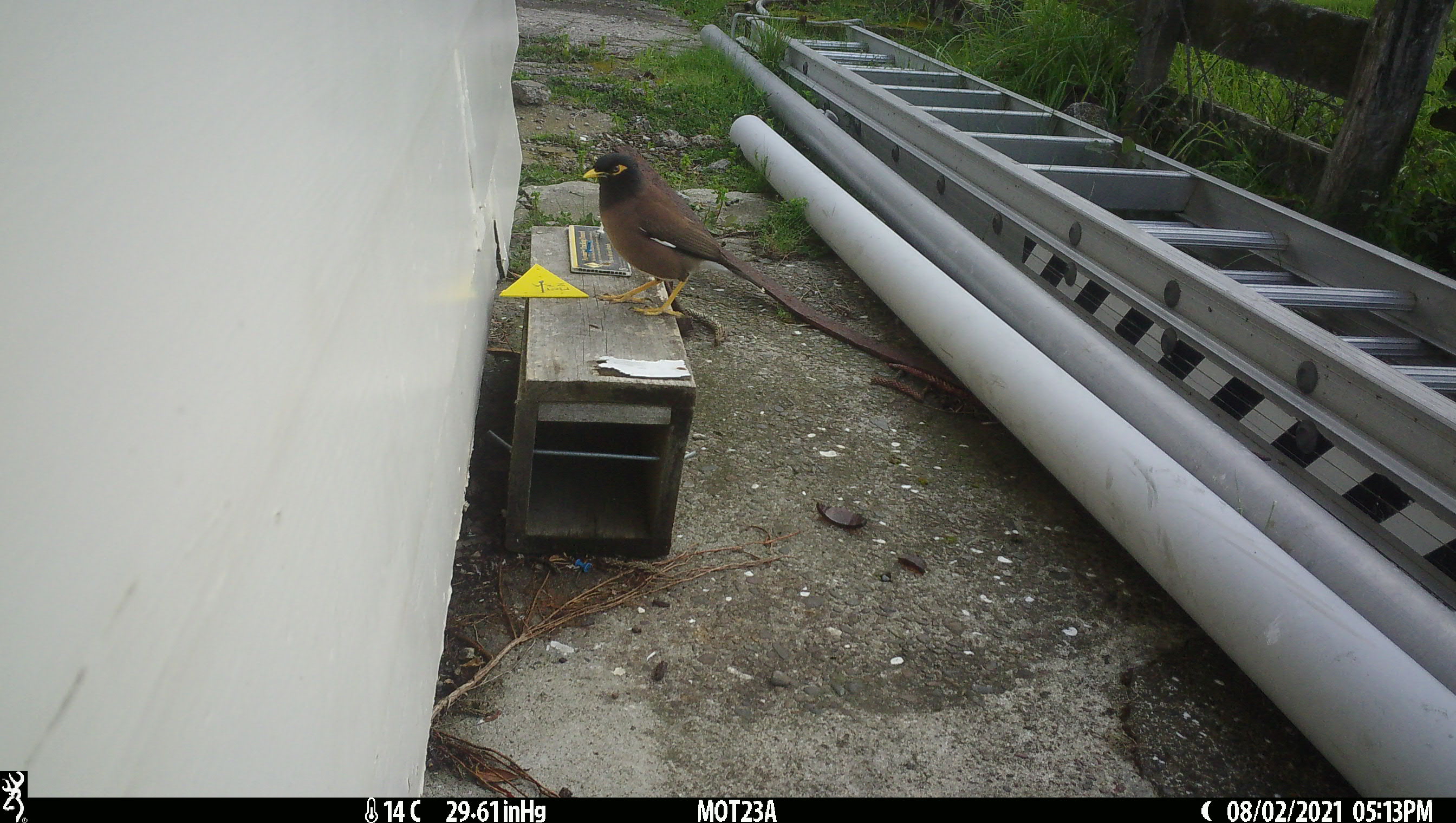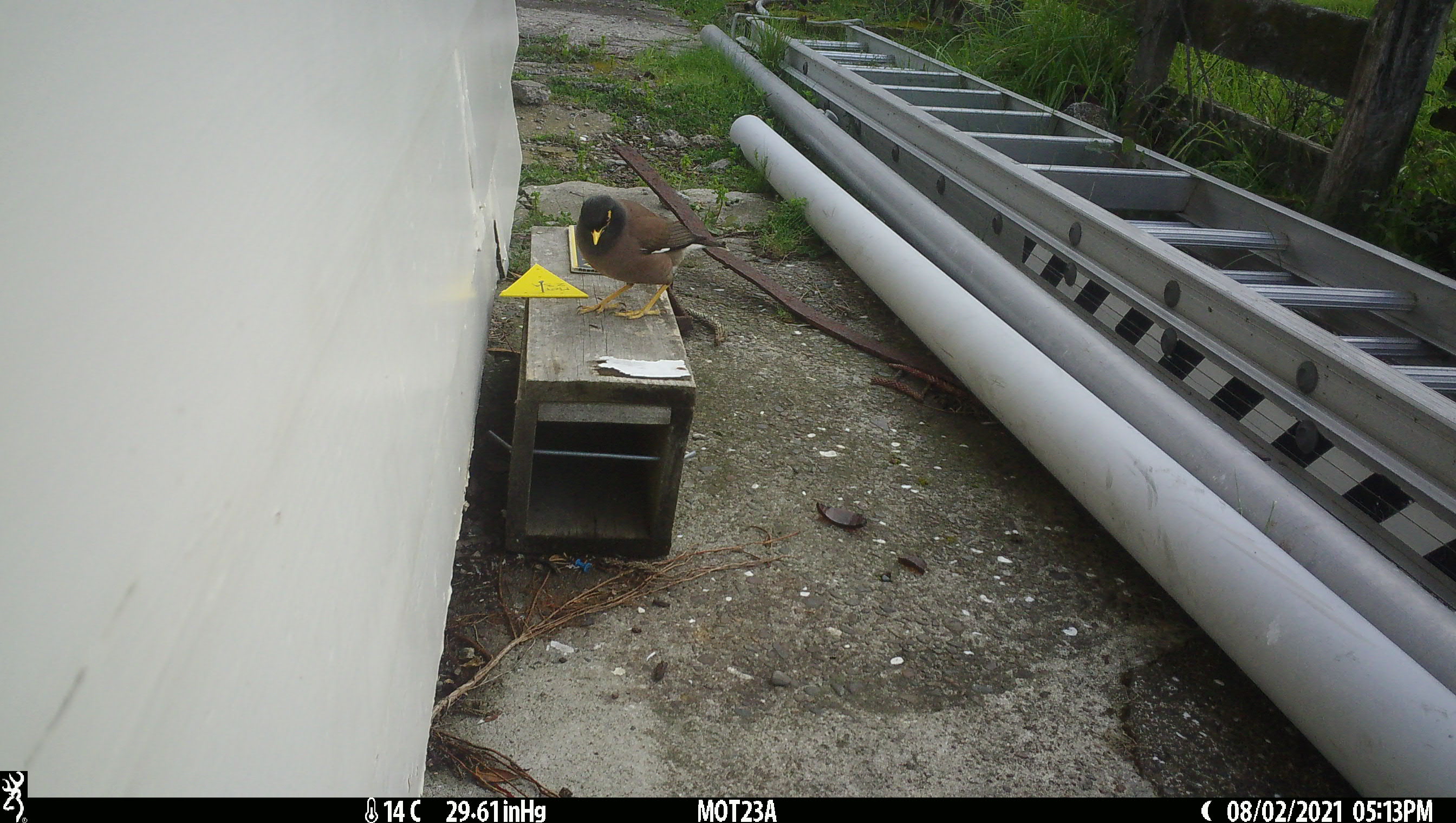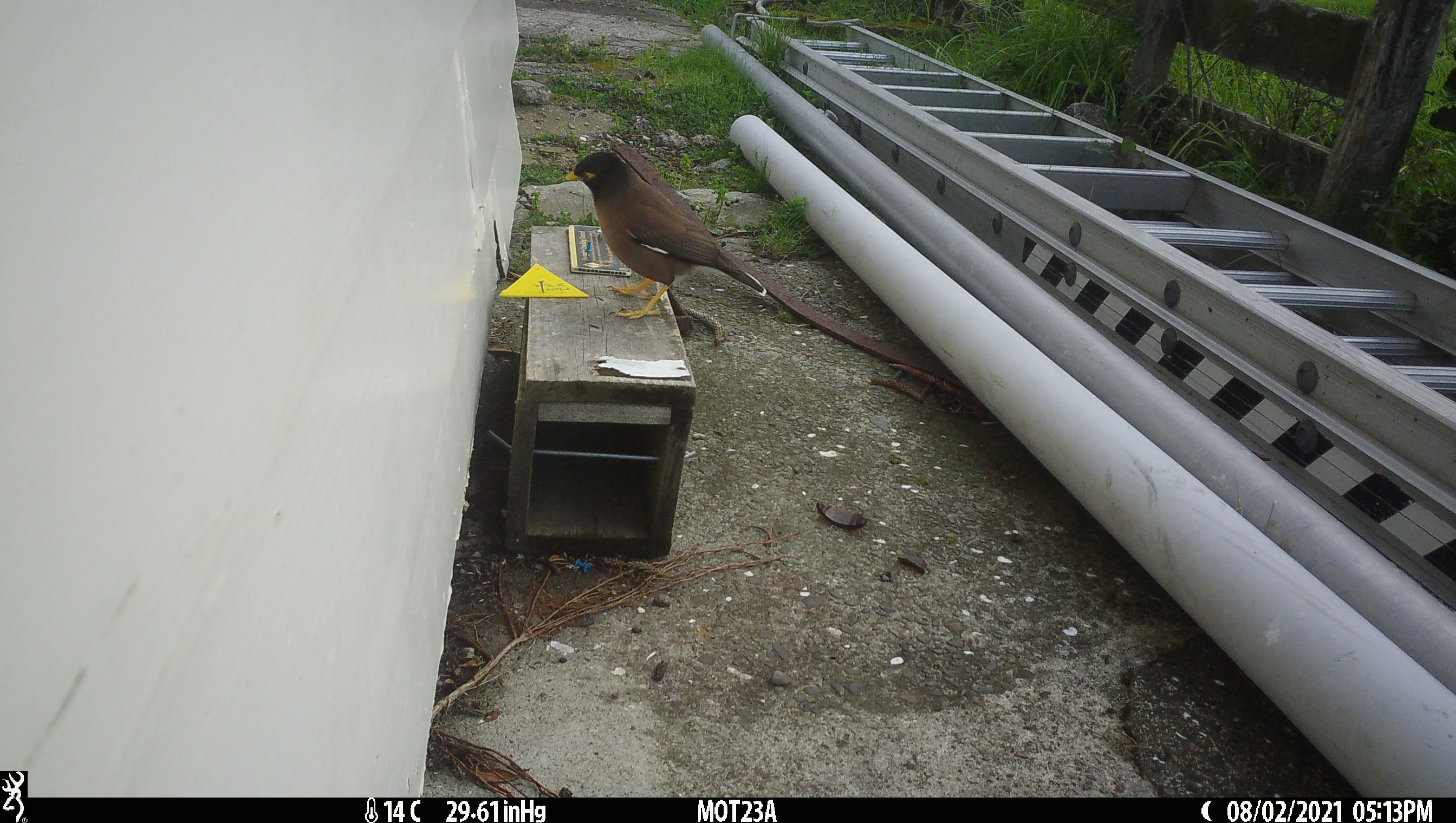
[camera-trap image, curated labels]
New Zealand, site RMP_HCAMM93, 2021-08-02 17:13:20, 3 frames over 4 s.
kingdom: Animalia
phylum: Chordata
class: Aves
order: Passeriformes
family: Sturnidae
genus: Acridotheres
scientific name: Acridotheres tristis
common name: common myna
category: myna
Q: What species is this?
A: Myna (common myna) (Acridotheres tristis).